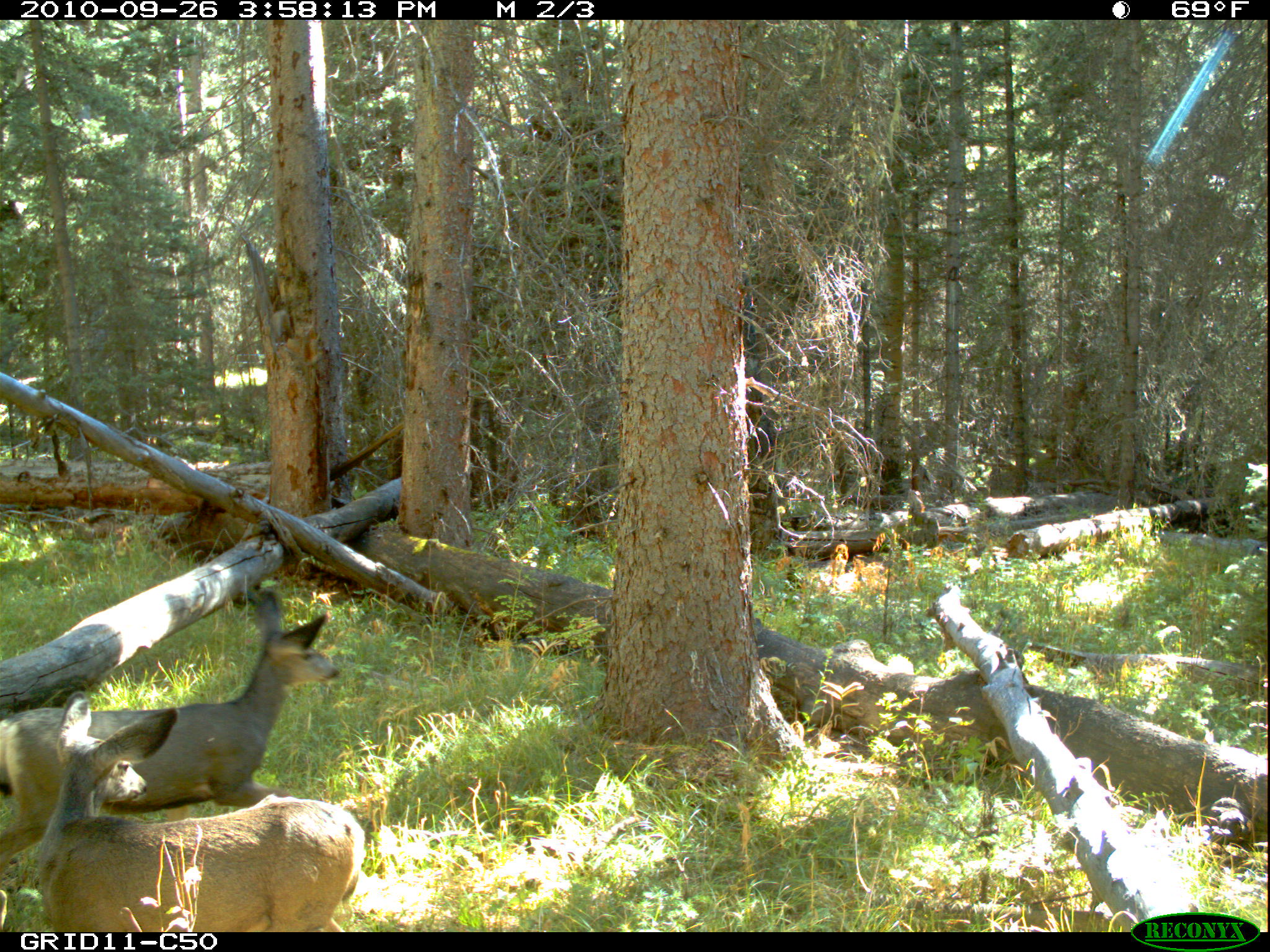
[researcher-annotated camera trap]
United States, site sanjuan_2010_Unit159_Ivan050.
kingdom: Animalia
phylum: Chordata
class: Mammalia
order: Artiodactyla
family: Cervidae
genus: Odocoileus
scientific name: Odocoileus hemionus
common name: mule deer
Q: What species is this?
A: Odocoileus hemionus (mule deer).